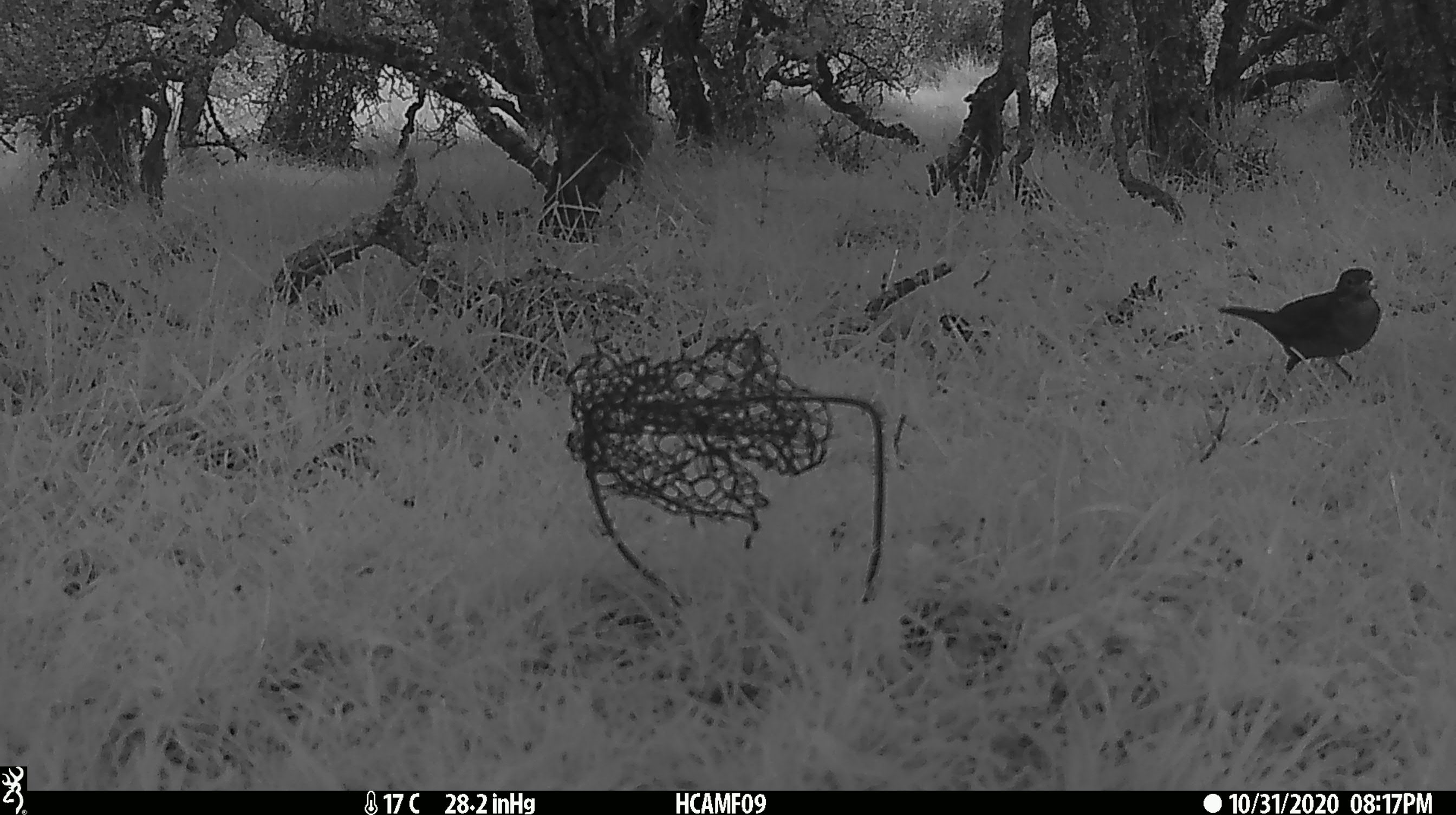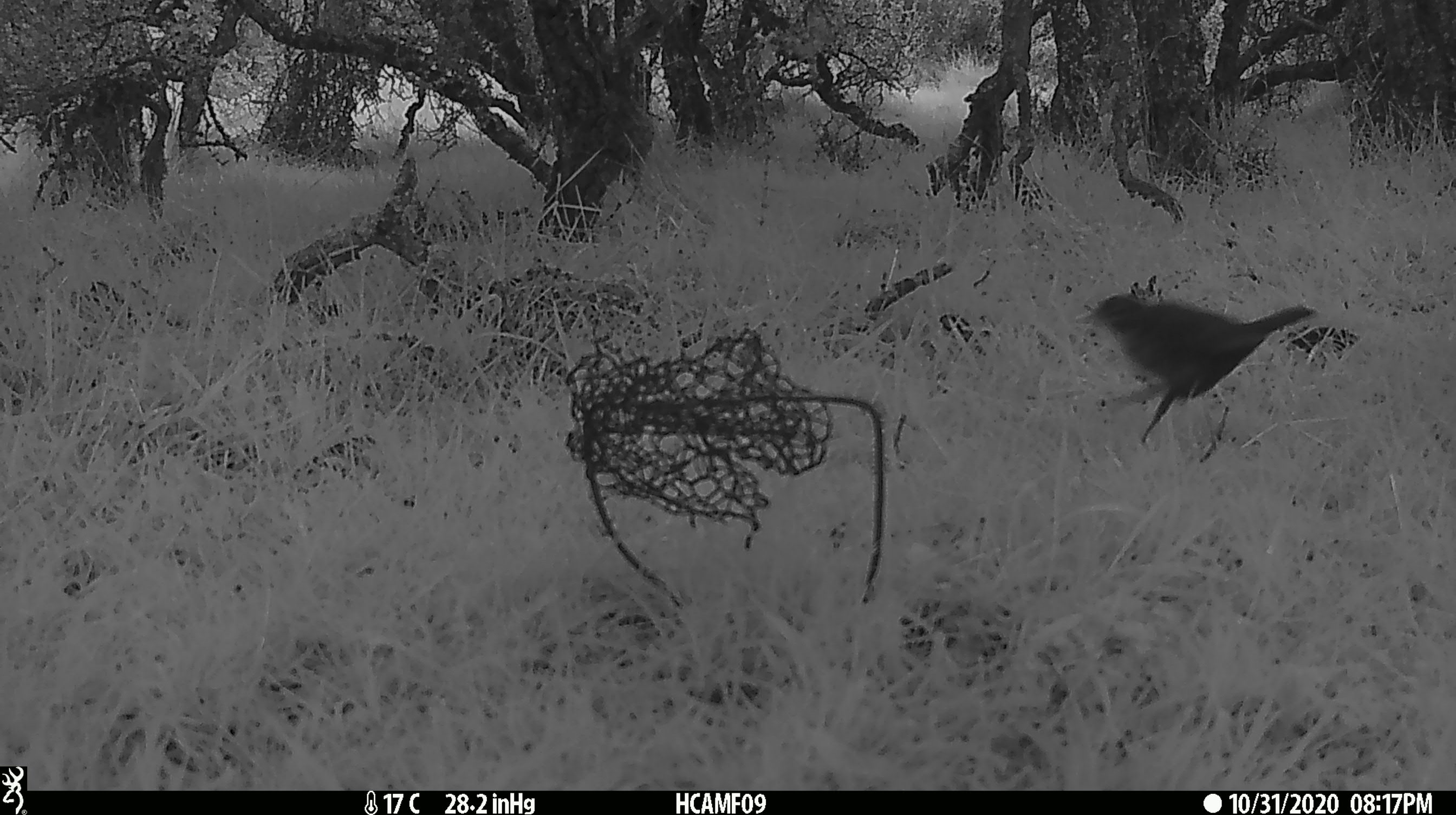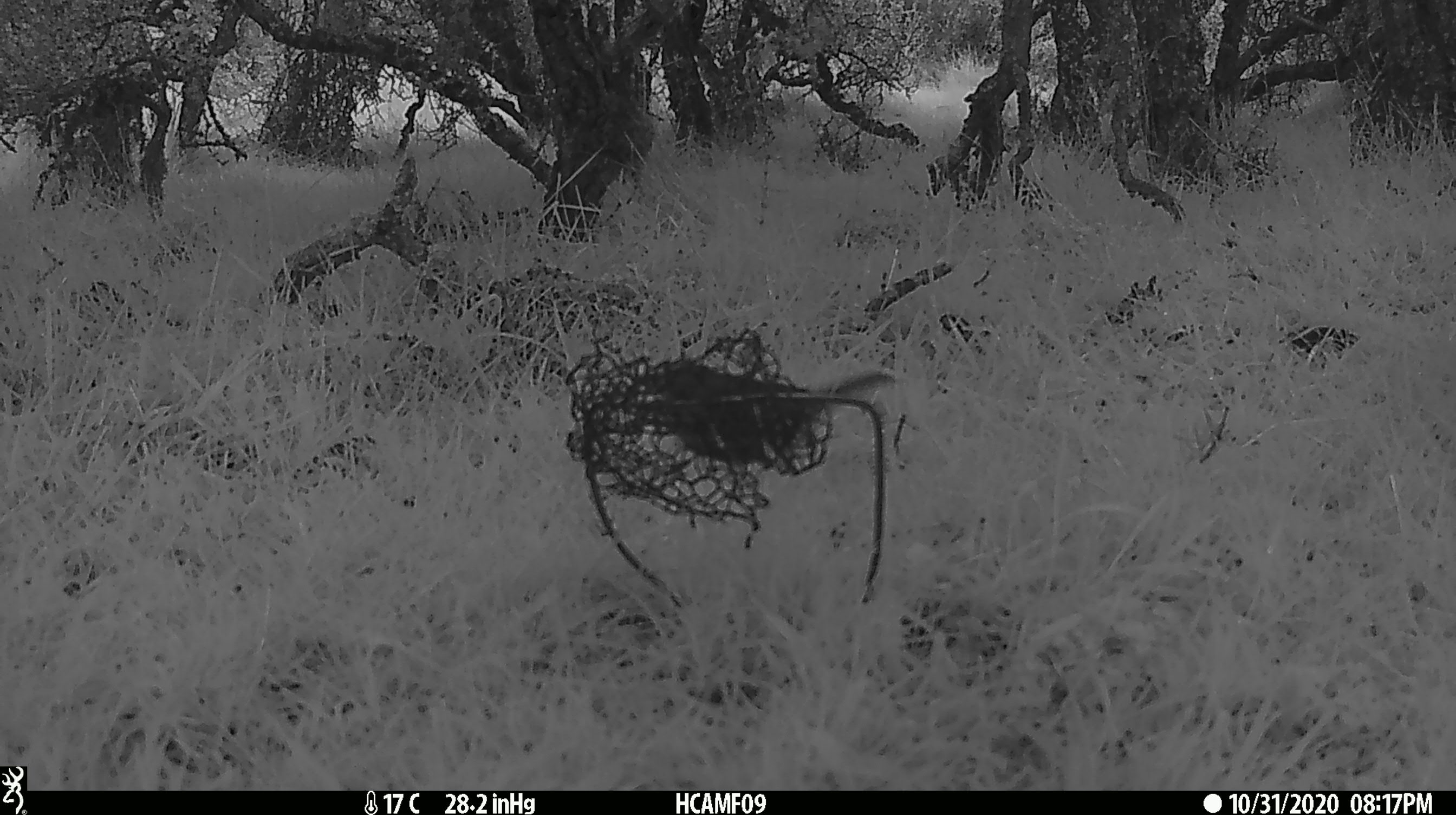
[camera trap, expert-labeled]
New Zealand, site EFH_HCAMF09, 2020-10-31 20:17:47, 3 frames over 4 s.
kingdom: Animalia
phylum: Chordata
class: Aves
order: Passeriformes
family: Turdidae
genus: Turdus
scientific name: Turdus merula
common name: eurasian blackbird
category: blackbird